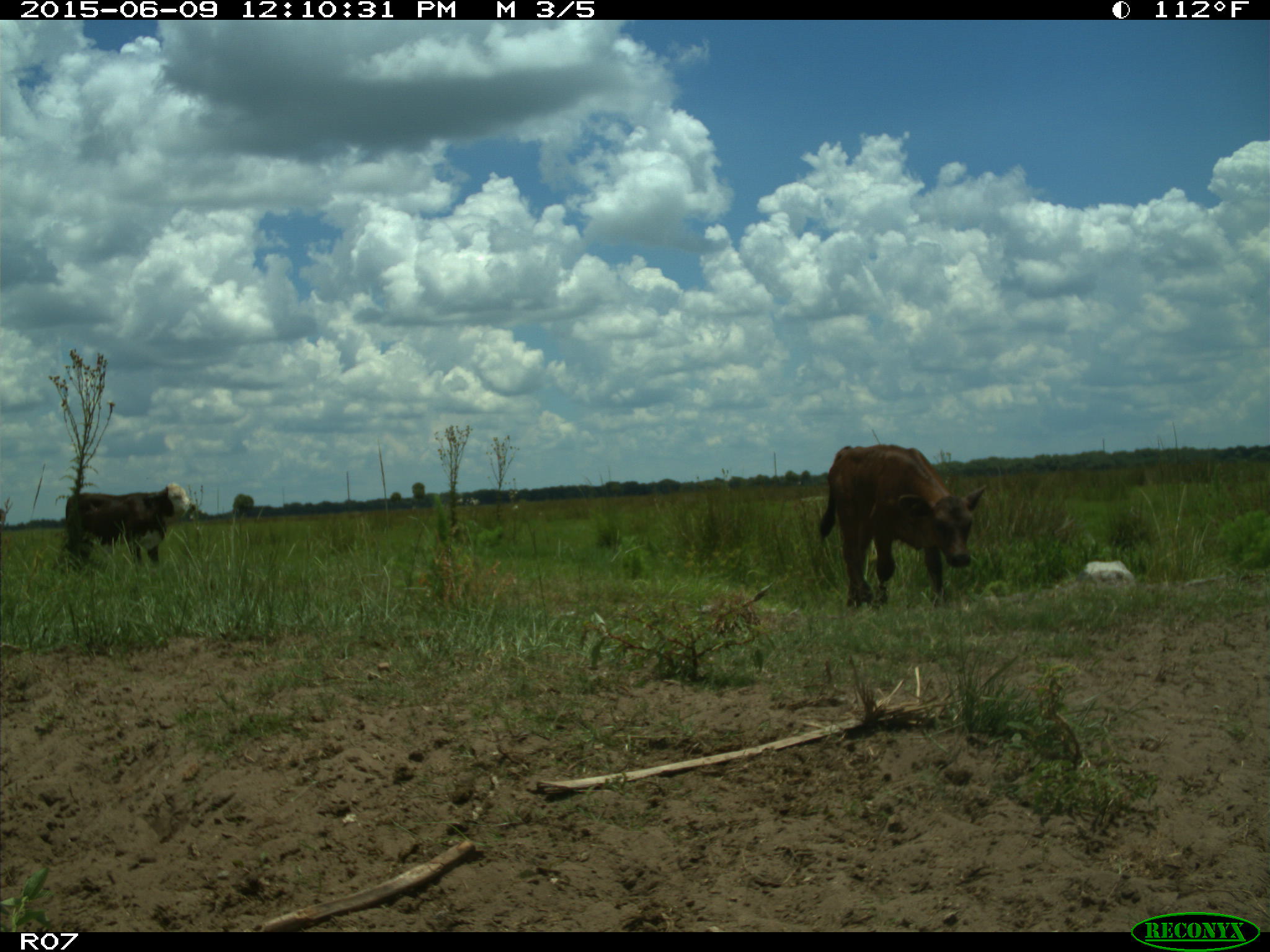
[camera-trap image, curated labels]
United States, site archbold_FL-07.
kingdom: Animalia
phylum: Chordata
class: Mammalia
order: Artiodactyla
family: Bovidae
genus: Bos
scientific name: Bos taurus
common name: domestic cow